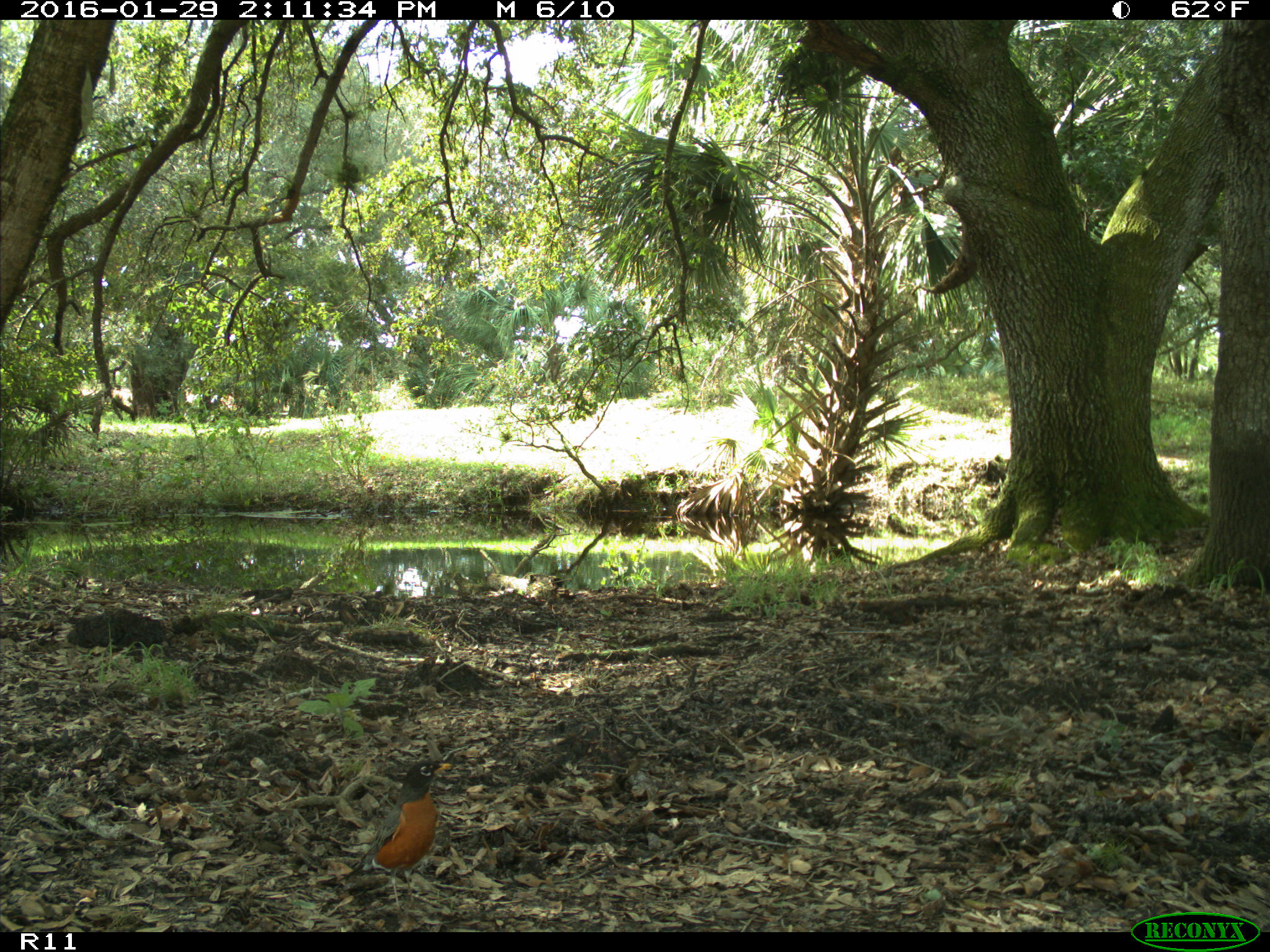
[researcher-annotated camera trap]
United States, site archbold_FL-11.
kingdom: Animalia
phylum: Chordata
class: Aves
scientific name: Aves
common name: birds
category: unidentified bird